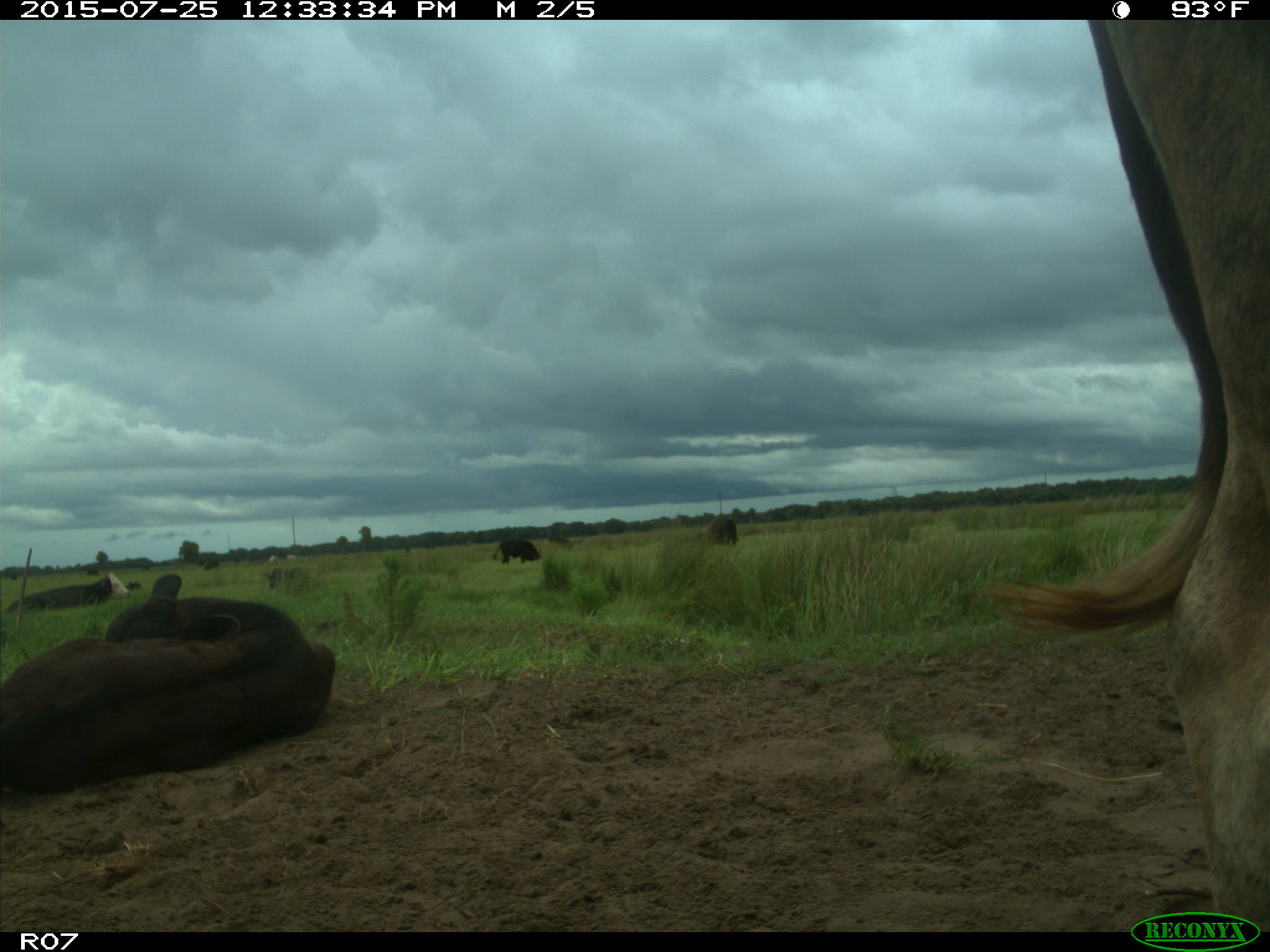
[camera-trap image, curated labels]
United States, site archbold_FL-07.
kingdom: Animalia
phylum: Chordata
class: Mammalia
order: Artiodactyla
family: Bovidae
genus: Bos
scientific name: Bos taurus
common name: domestic cow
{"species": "Bos taurus (domestic cow)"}